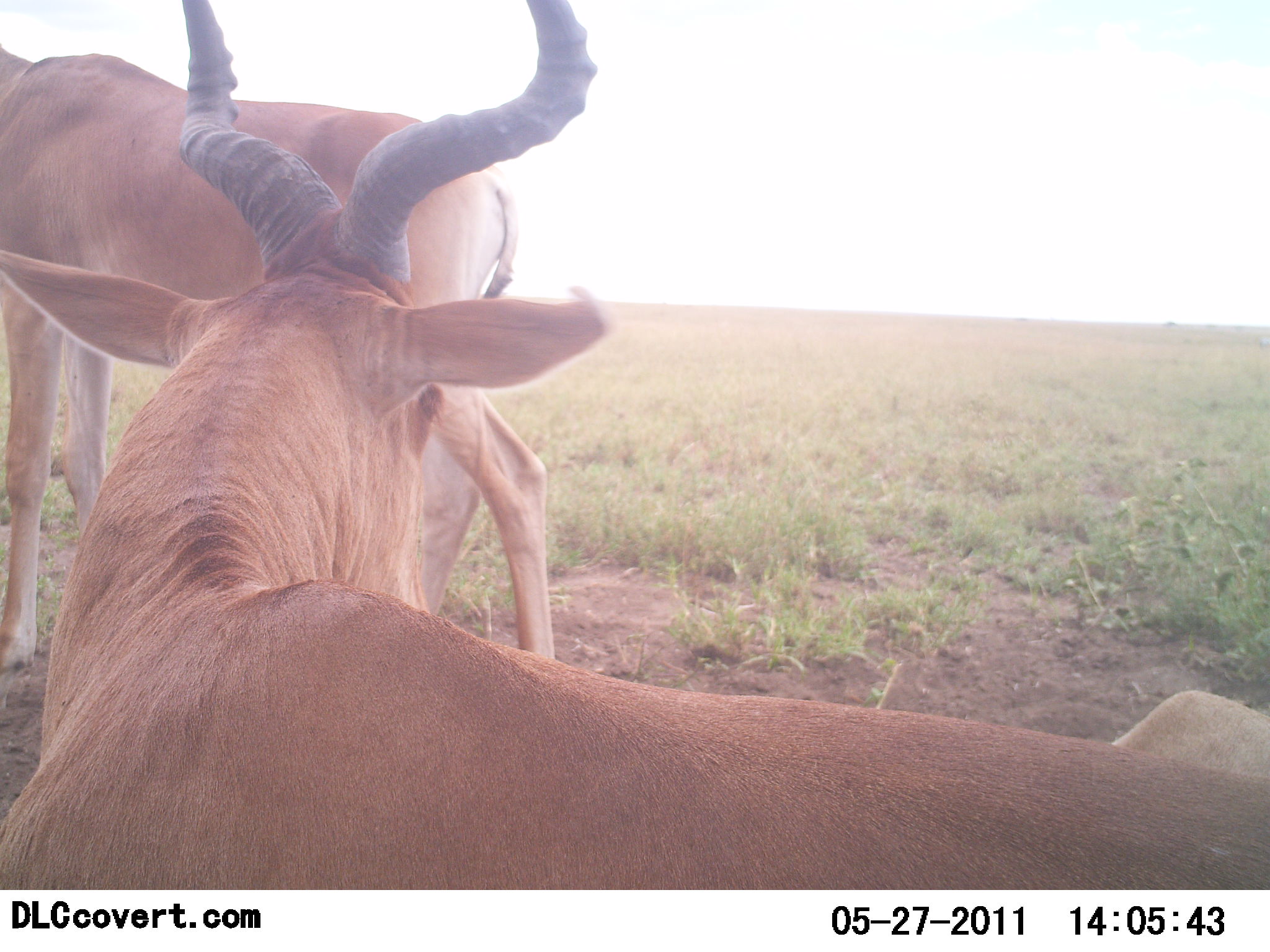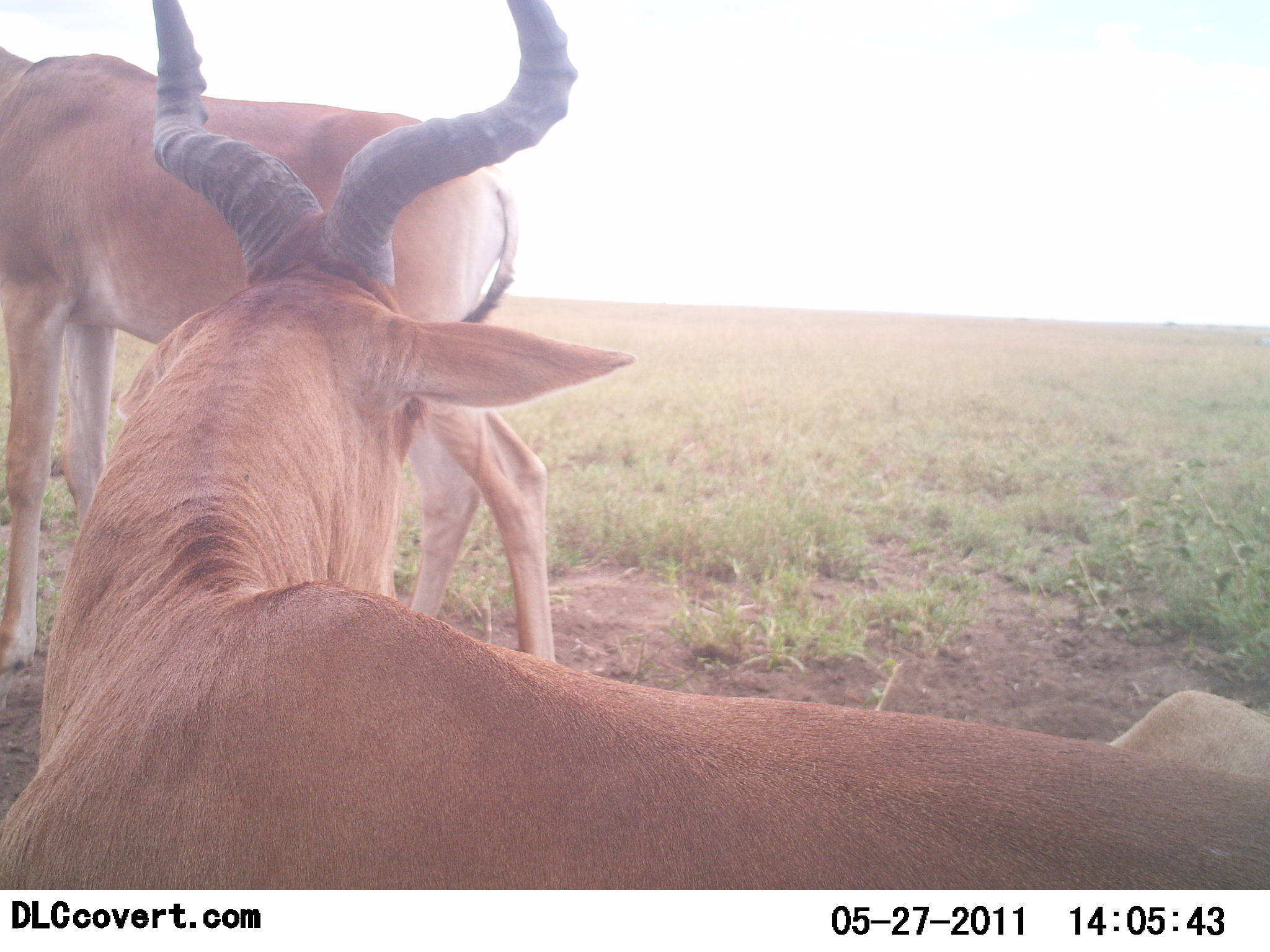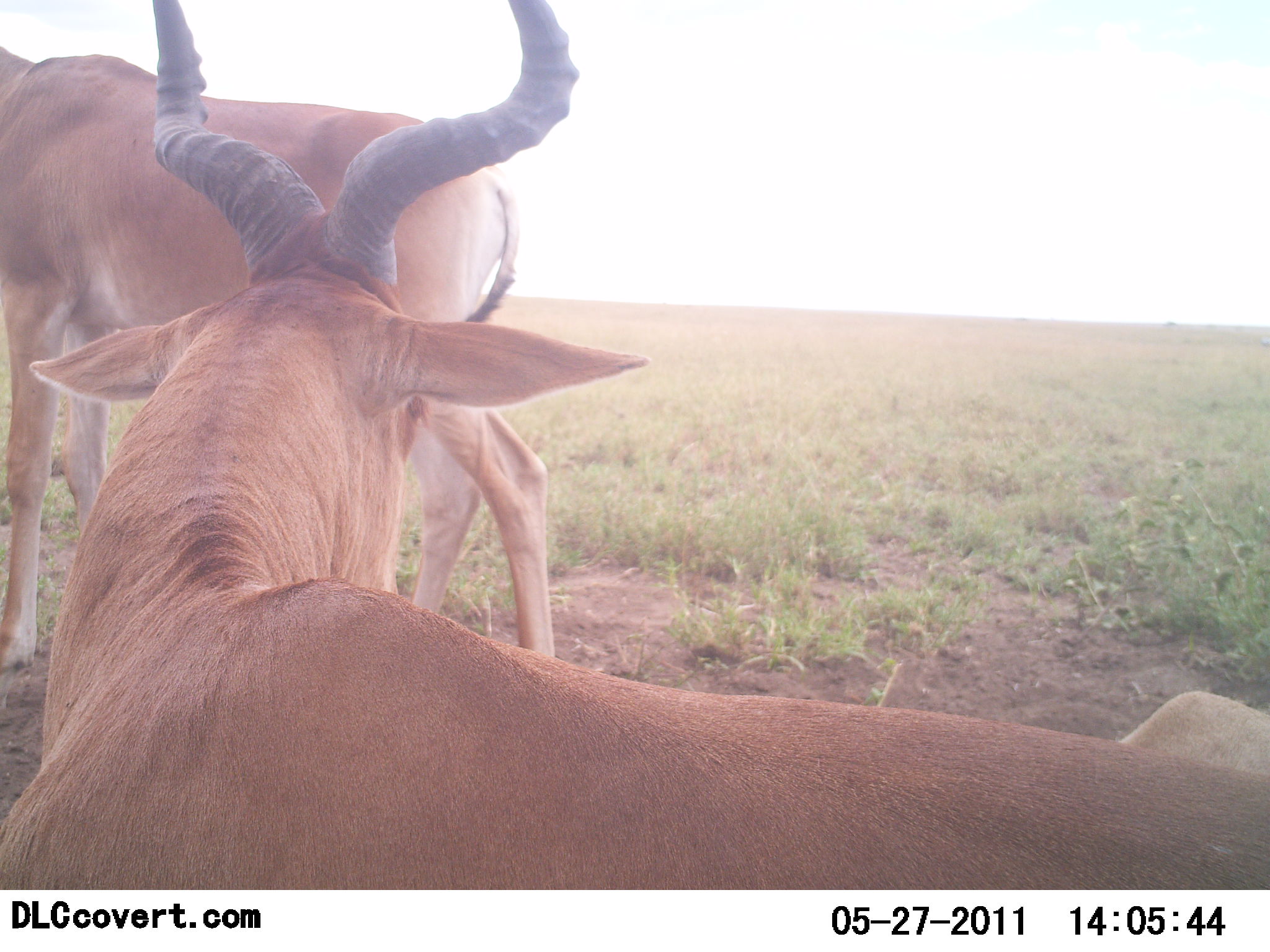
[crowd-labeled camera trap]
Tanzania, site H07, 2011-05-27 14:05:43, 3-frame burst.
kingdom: Animalia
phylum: Chordata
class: Mammalia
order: Artiodactyla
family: Bovidae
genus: Alcelaphus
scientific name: Alcelaphus buselaphus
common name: hartebeest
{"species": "hartebeest (Alcelaphus buselaphus)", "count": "2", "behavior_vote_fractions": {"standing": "100%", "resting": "62%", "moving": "8%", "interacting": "0%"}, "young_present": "0%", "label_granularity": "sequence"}